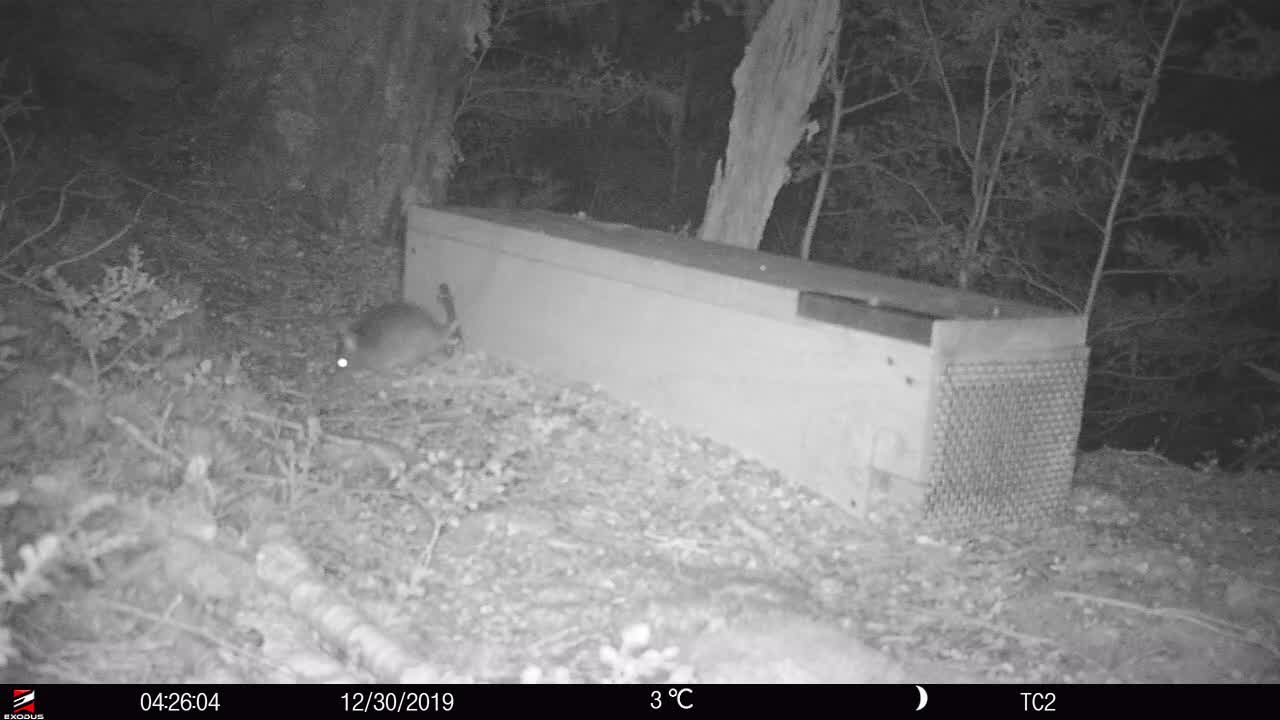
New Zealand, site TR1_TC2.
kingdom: Animalia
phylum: Chordata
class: Mammalia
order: Rodentia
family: Muridae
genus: Rattus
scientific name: Rattus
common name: rat